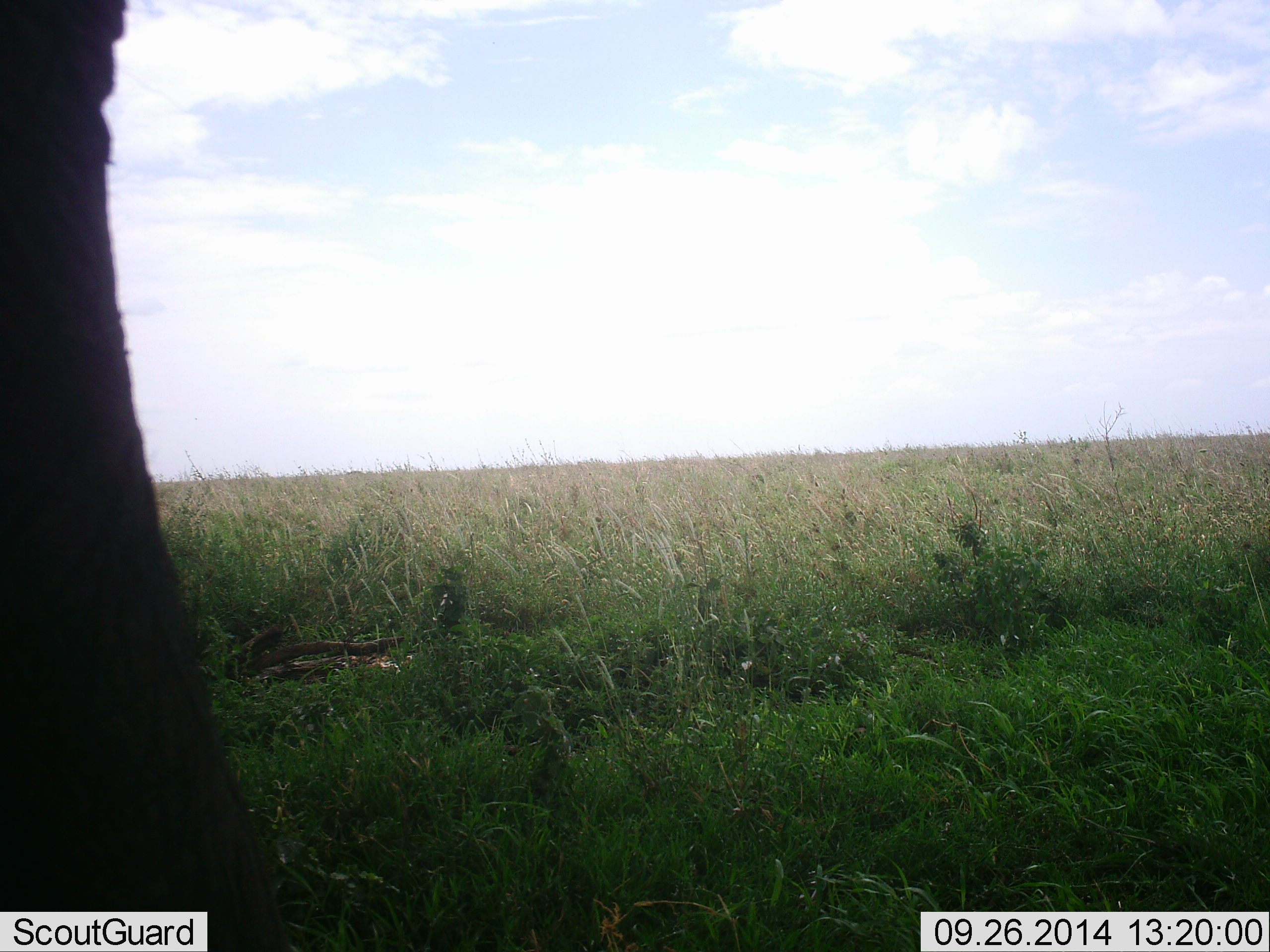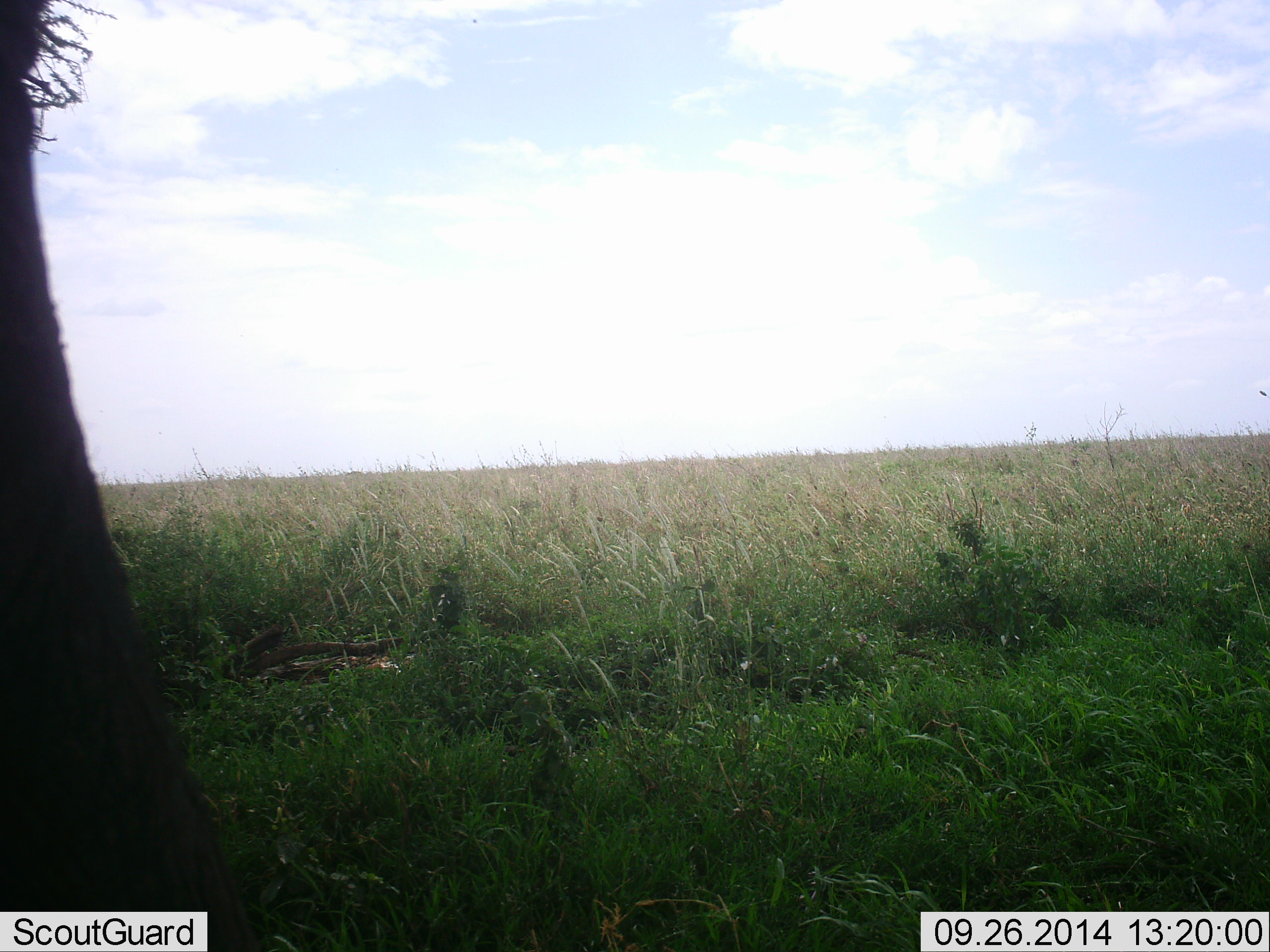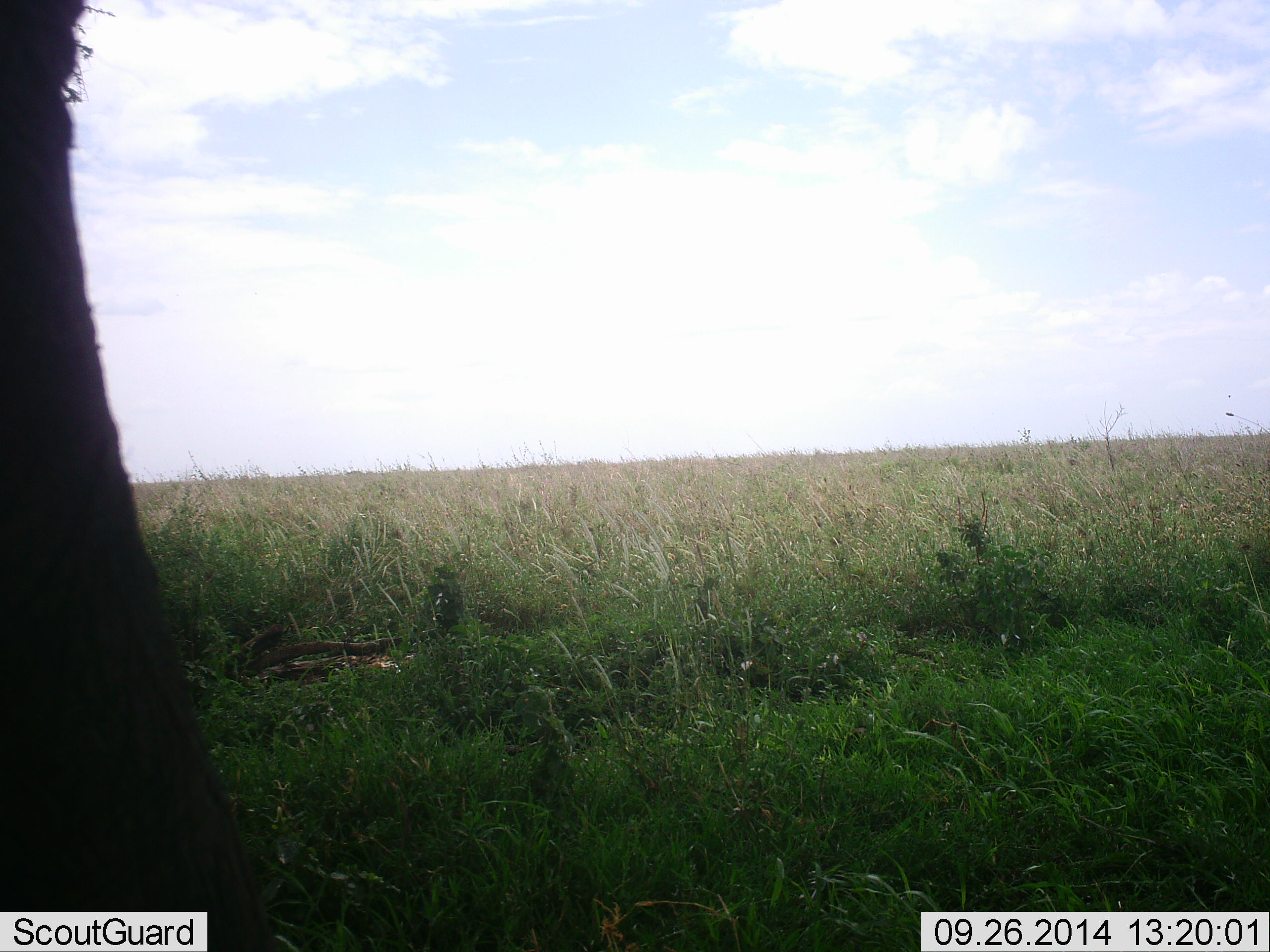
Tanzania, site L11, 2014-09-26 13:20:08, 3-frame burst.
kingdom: Animalia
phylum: Chordata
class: Mammalia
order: Proboscidea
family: Elephantidae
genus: Loxodonta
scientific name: Loxodonta africana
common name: african bush elephant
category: elephant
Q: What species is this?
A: Elephant (african bush elephant) (Loxodonta africana).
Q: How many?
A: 1.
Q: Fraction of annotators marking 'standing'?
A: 67%.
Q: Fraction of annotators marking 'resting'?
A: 0%.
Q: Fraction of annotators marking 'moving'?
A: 33%.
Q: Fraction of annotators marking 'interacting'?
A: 0%.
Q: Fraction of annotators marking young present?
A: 0%.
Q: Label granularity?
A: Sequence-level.